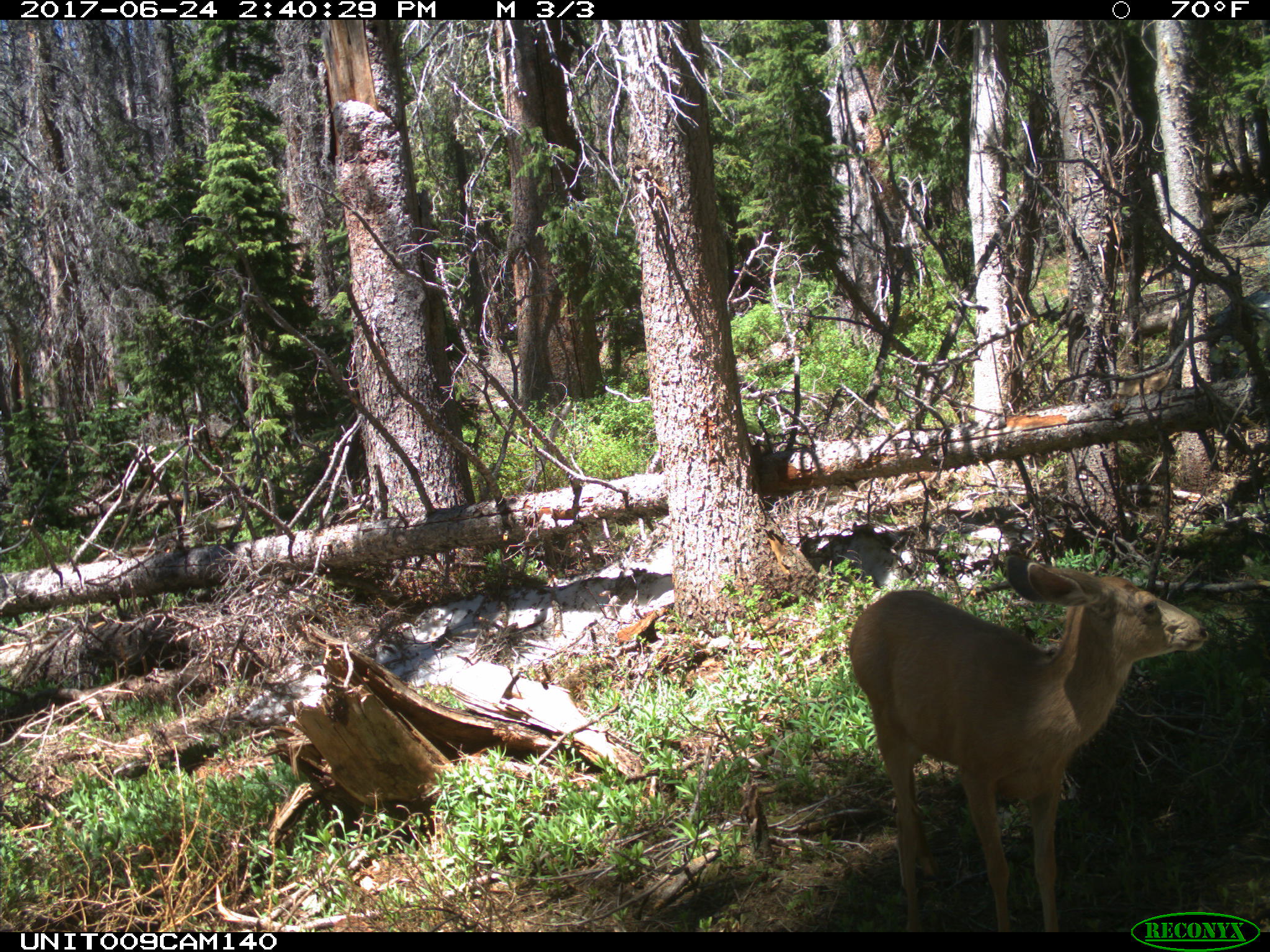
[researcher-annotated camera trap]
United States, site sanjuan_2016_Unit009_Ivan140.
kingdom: Animalia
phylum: Chordata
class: Mammalia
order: Artiodactyla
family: Cervidae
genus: Odocoileus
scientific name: Odocoileus hemionus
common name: mule deer